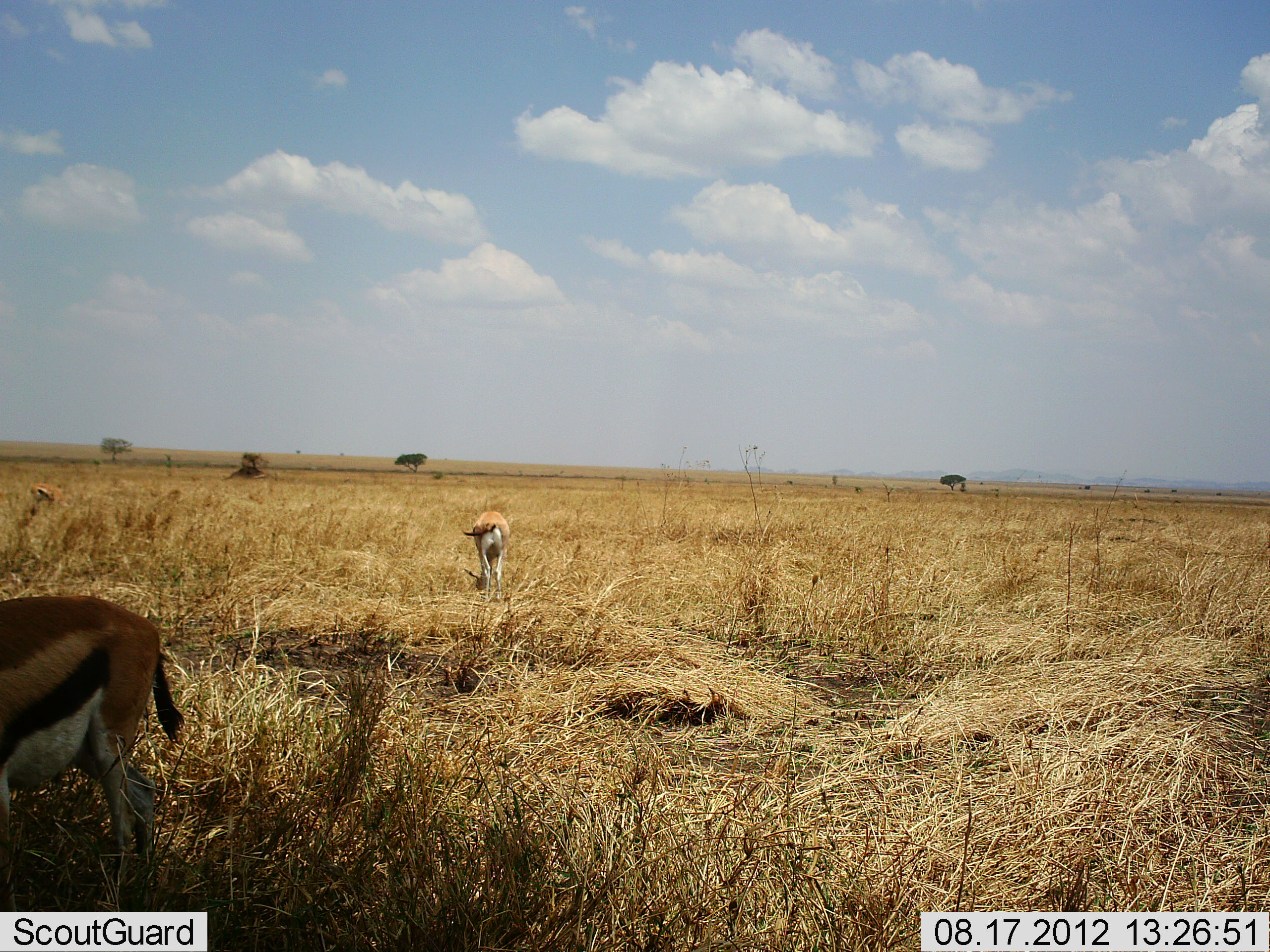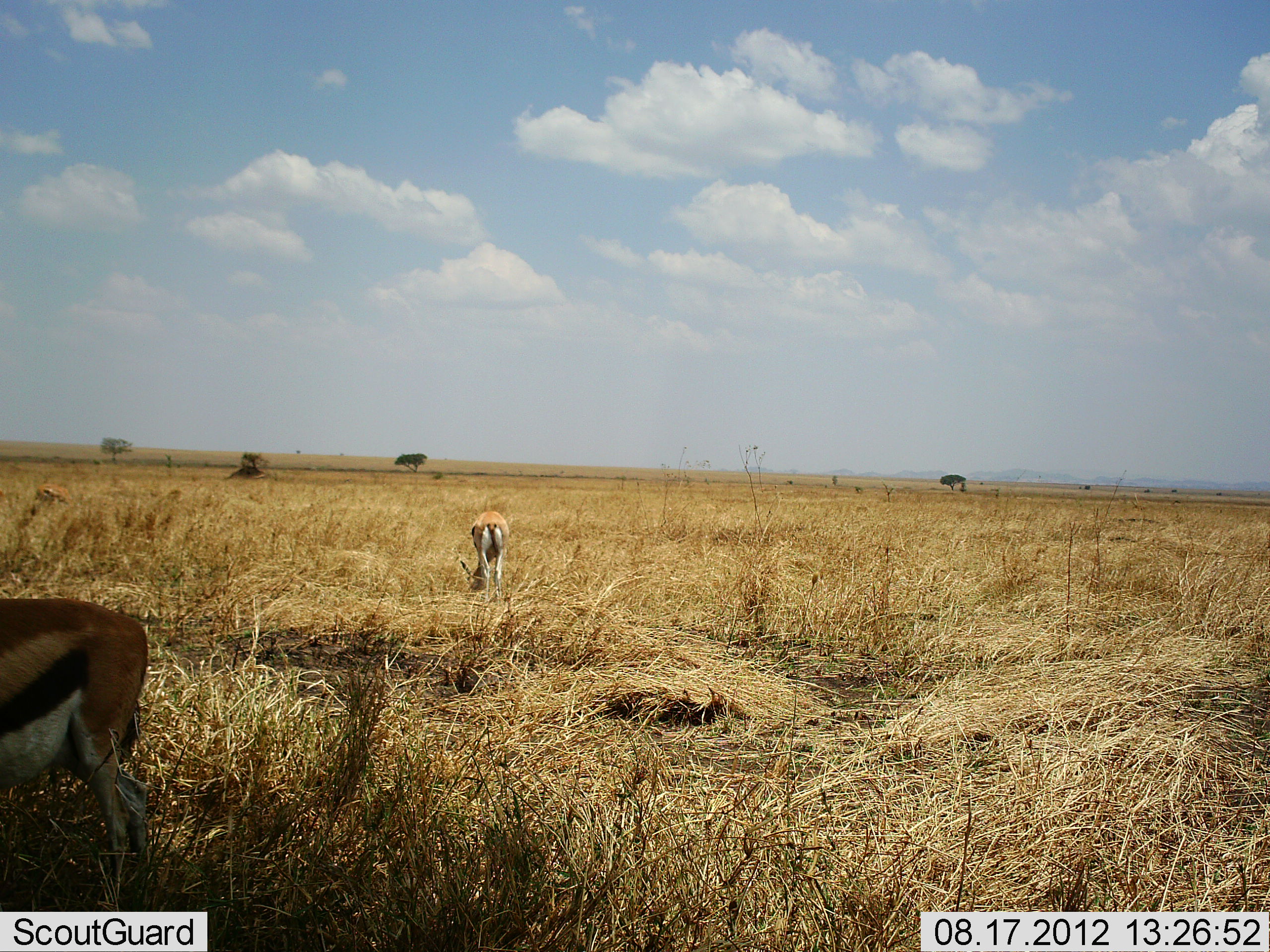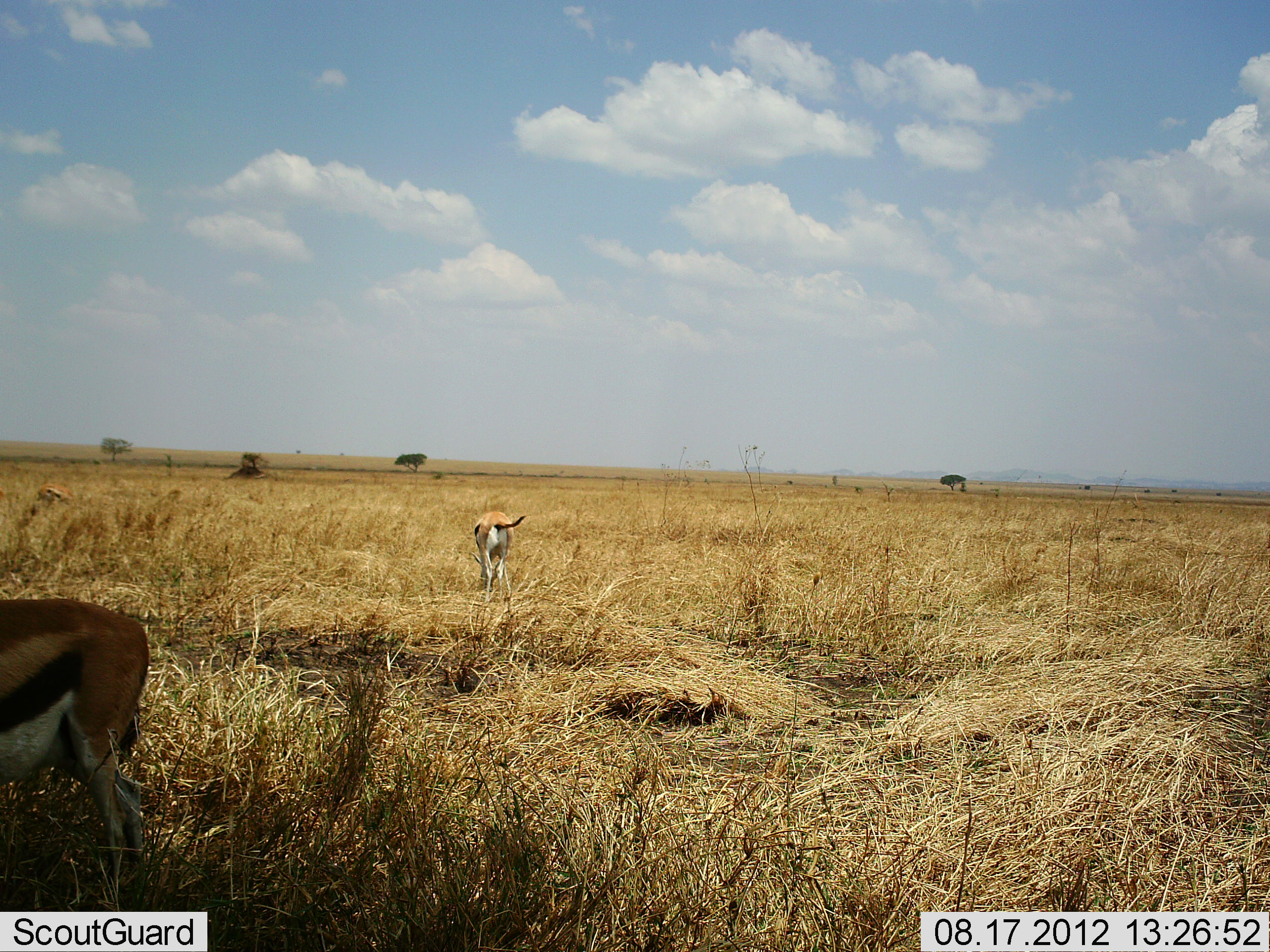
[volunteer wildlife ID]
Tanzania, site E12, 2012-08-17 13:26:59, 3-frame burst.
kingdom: Animalia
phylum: Chordata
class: Mammalia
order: Artiodactyla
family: Bovidae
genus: Eudorcas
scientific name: Eudorcas thomsonii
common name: thomson's gazelle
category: gazellethomsons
Gazellethomsons (thomson's gazelle) (Eudorcas thomsonii), count 3. Behavior (volunteer vote fractions): standing 50%, resting 0%, moving 10%, interacting 0%. Young present (vote fraction): 0%. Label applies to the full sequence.